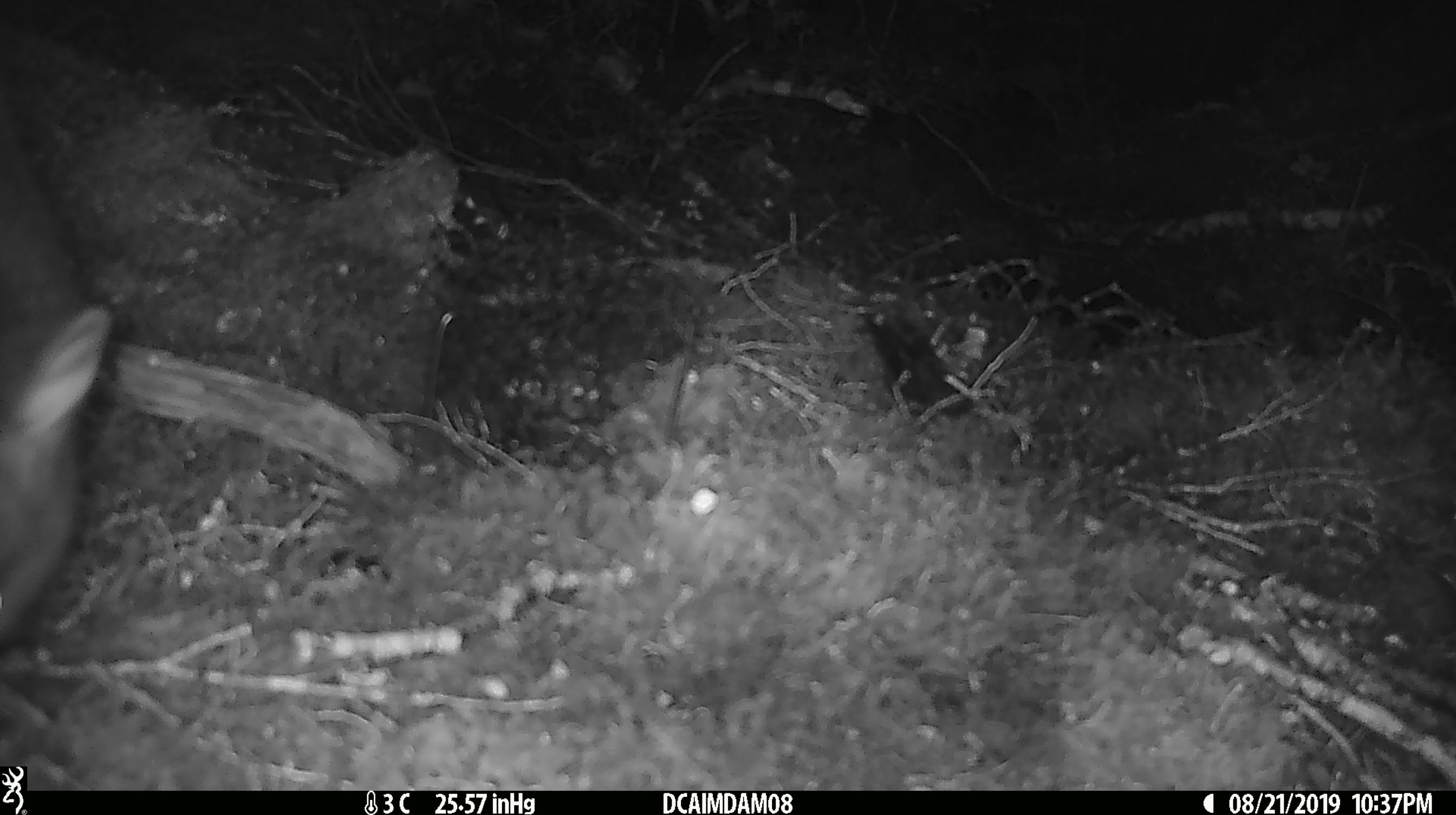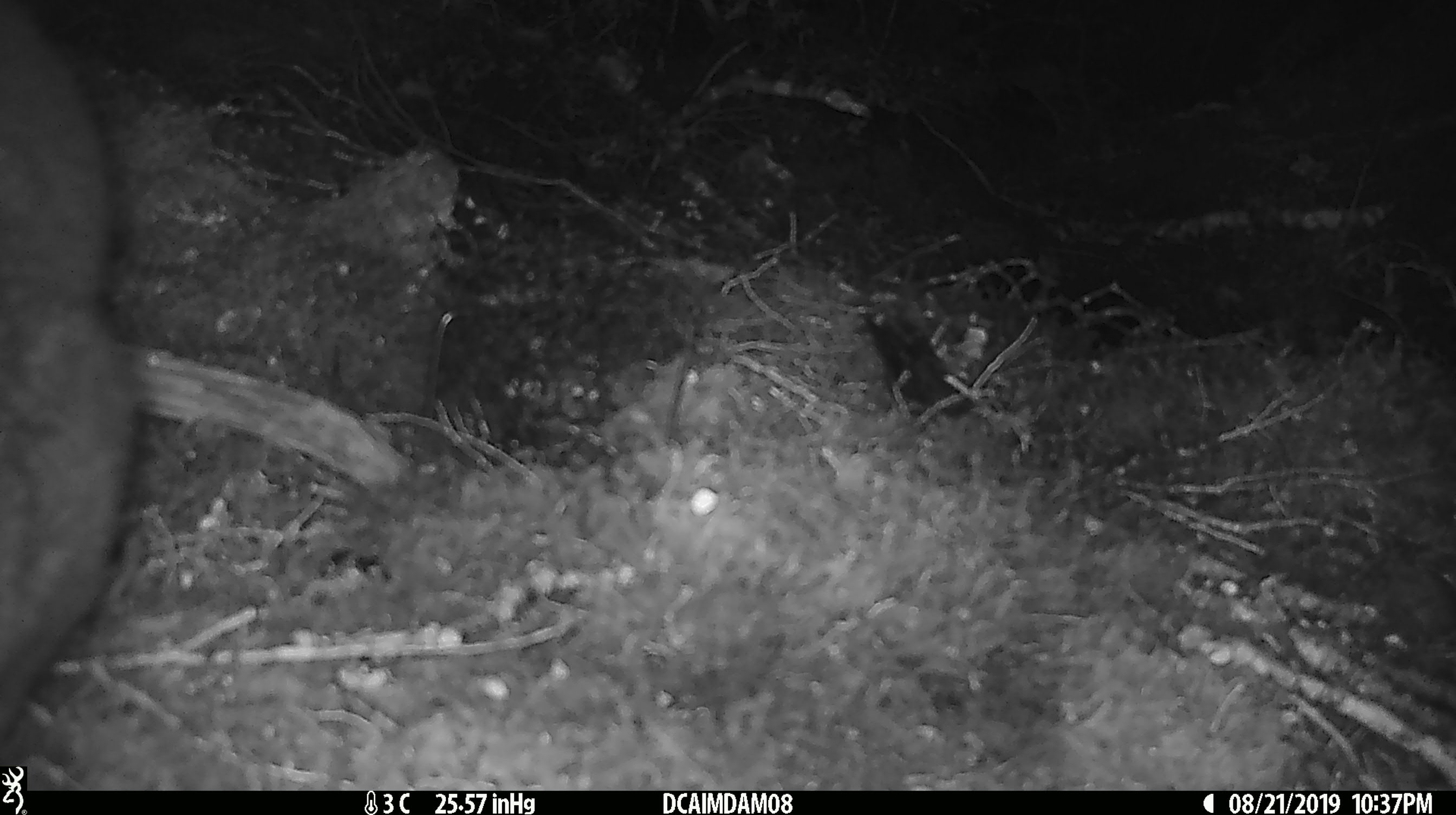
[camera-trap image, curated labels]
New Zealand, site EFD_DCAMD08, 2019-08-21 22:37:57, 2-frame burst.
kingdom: Animalia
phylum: Chordata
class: Mammalia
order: Diprotodontia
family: Phalangeridae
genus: Trichosurus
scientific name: Trichosurus vulpecula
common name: common brushtail possum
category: possum